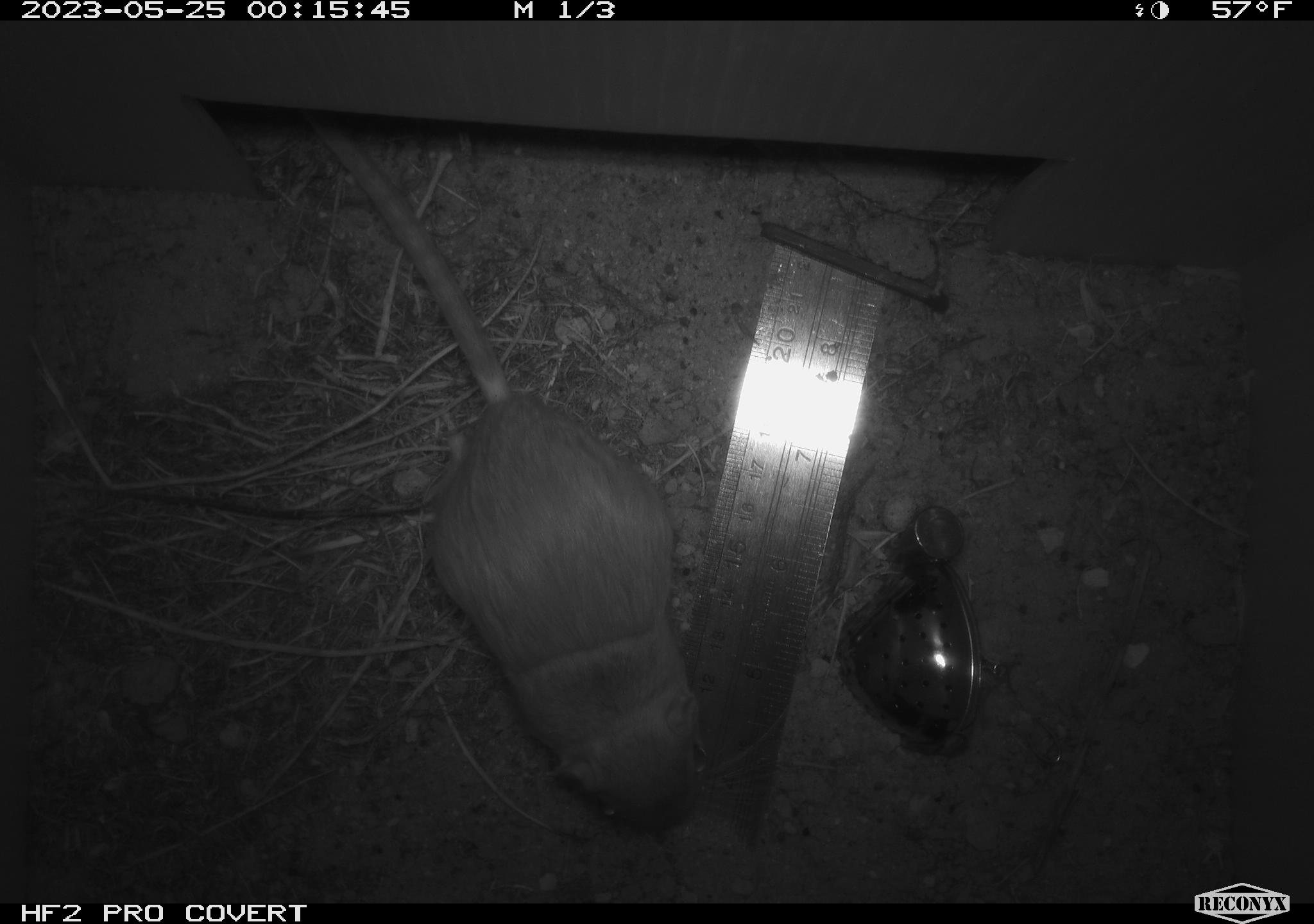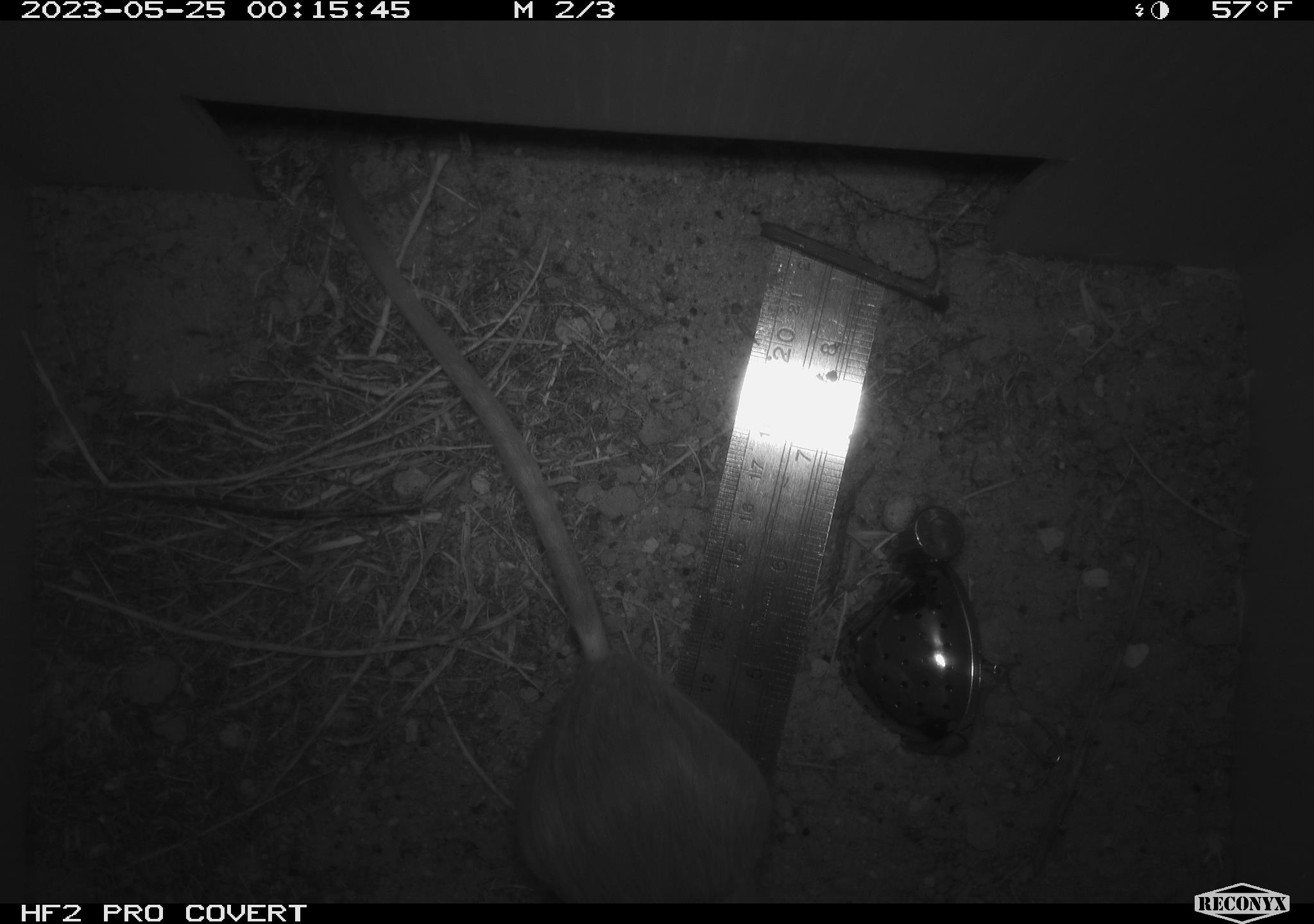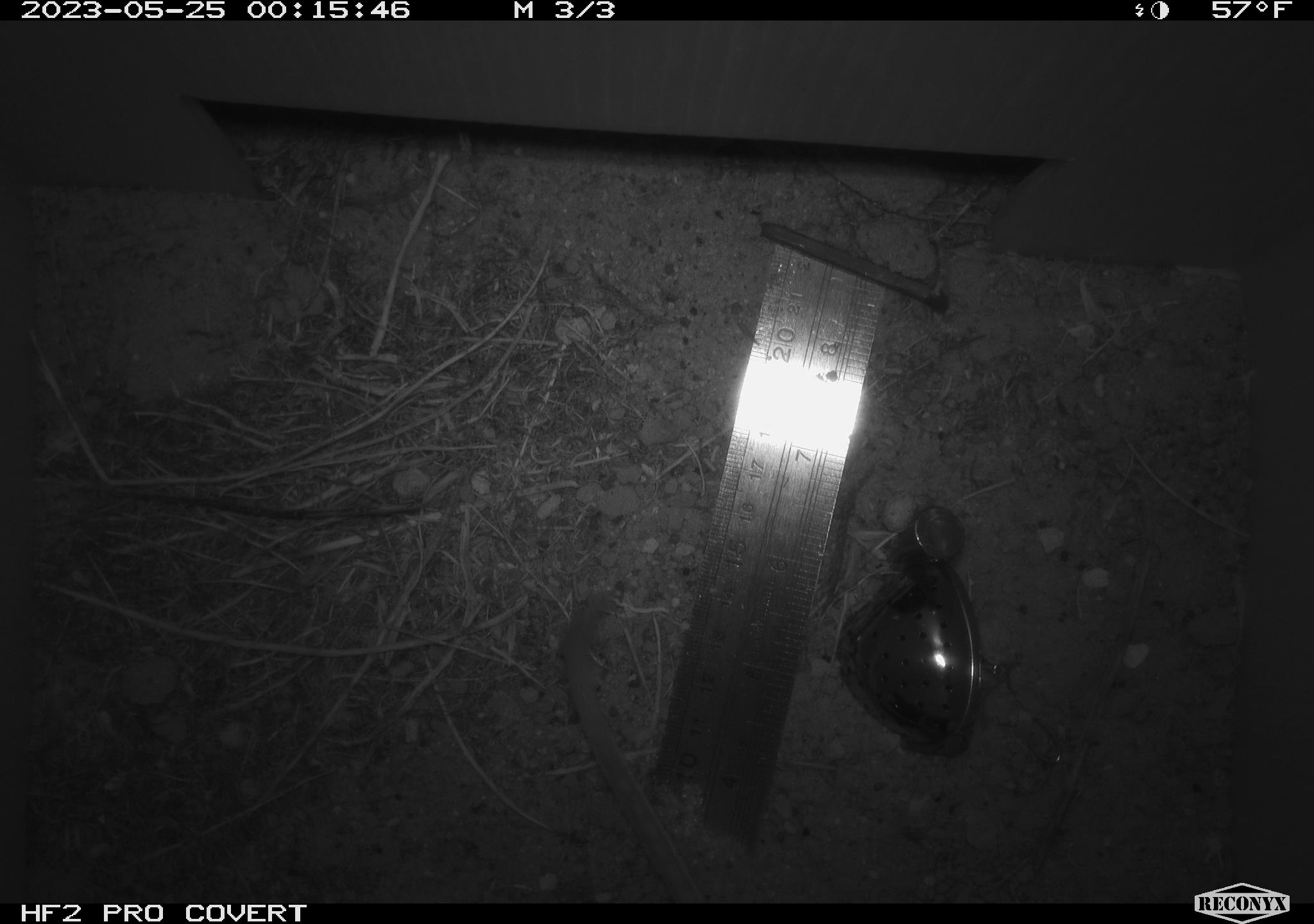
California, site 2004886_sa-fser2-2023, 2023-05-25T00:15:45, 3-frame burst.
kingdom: Animalia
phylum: Chordata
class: Mammalia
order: Rodentia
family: Heteromyidae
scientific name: Heteromyidae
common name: kangaroo rats and pocket mice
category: heteromyidae family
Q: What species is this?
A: Heteromyidae family (kangaroo rats and pocket mice) (Heteromyidae).